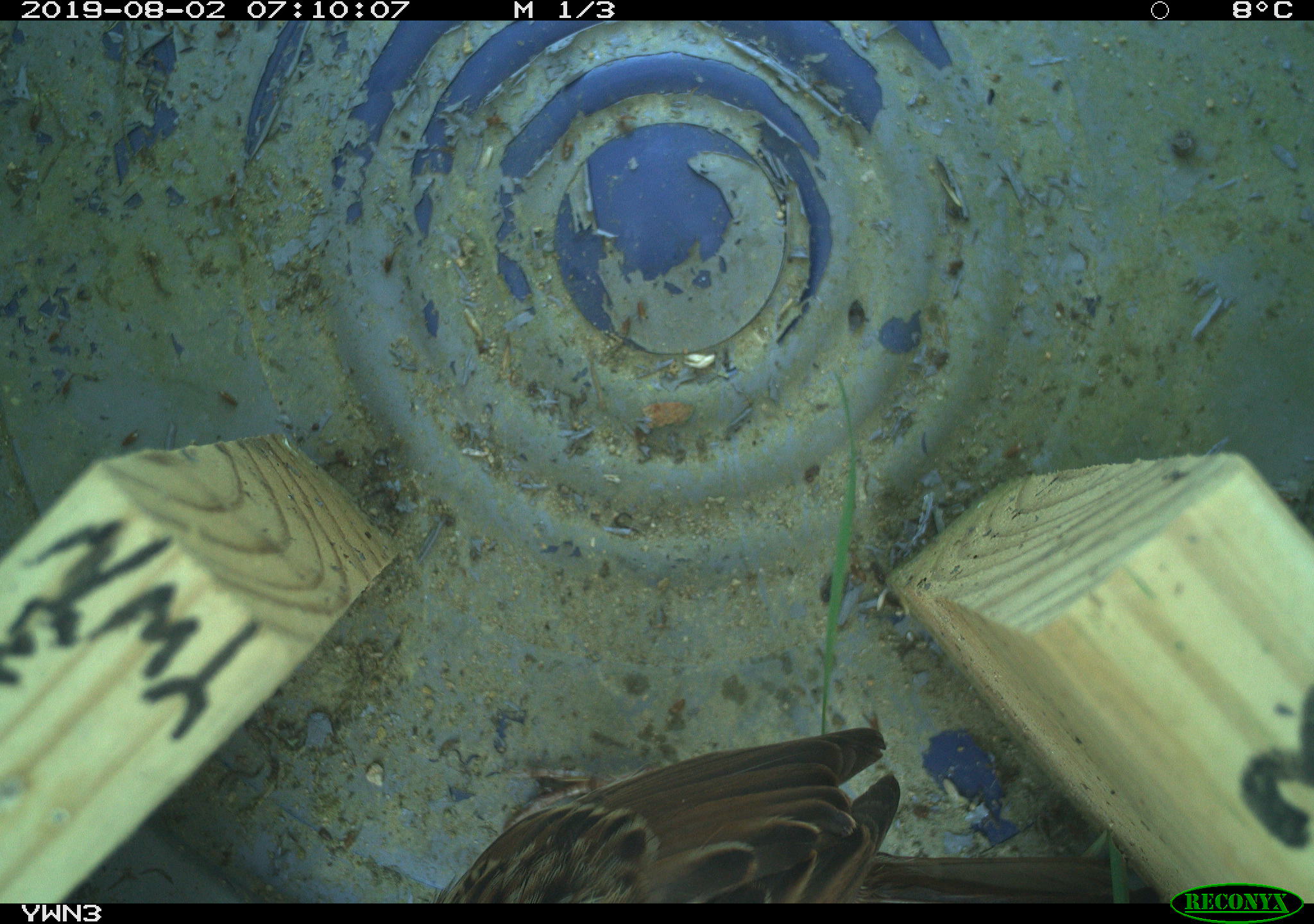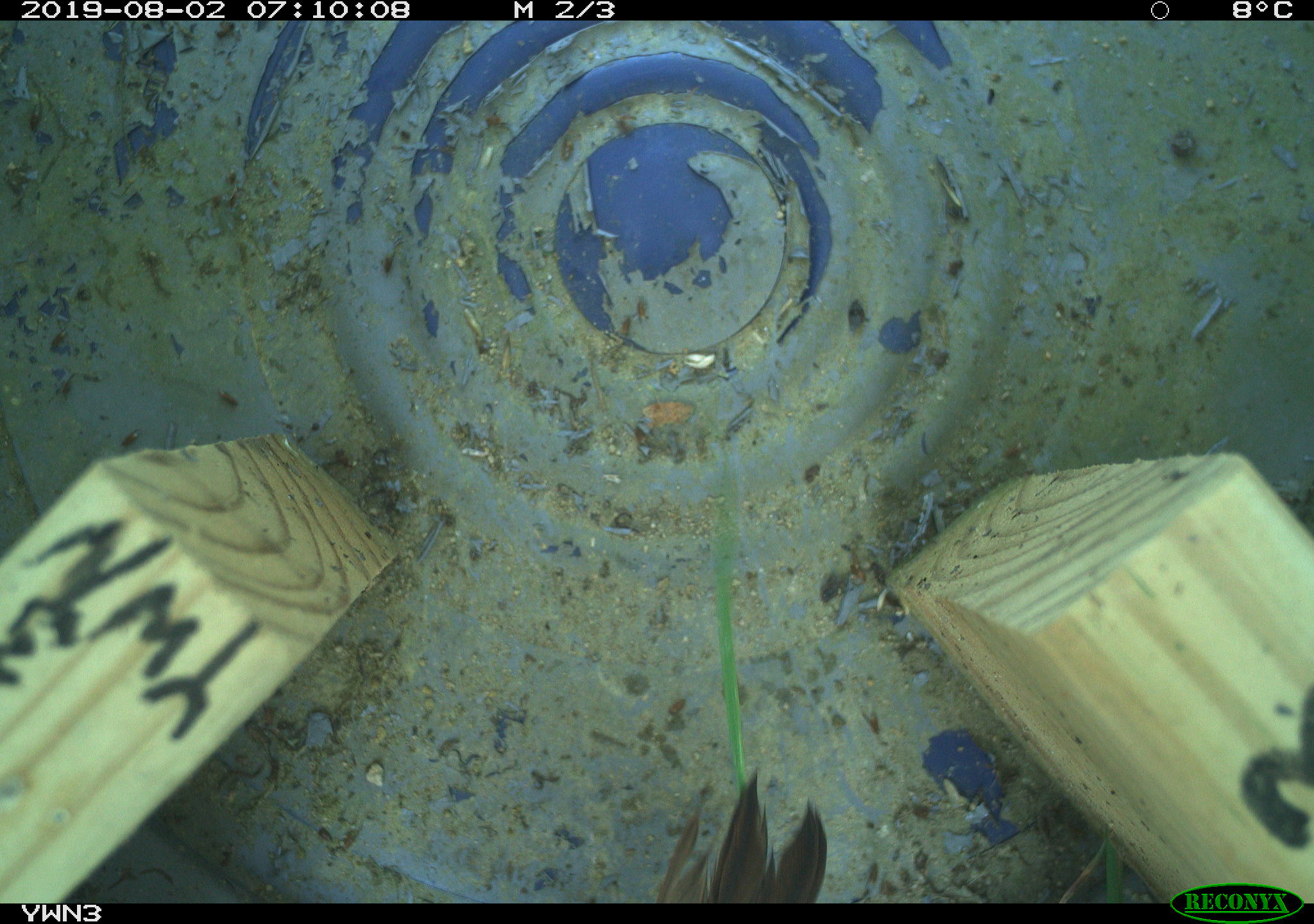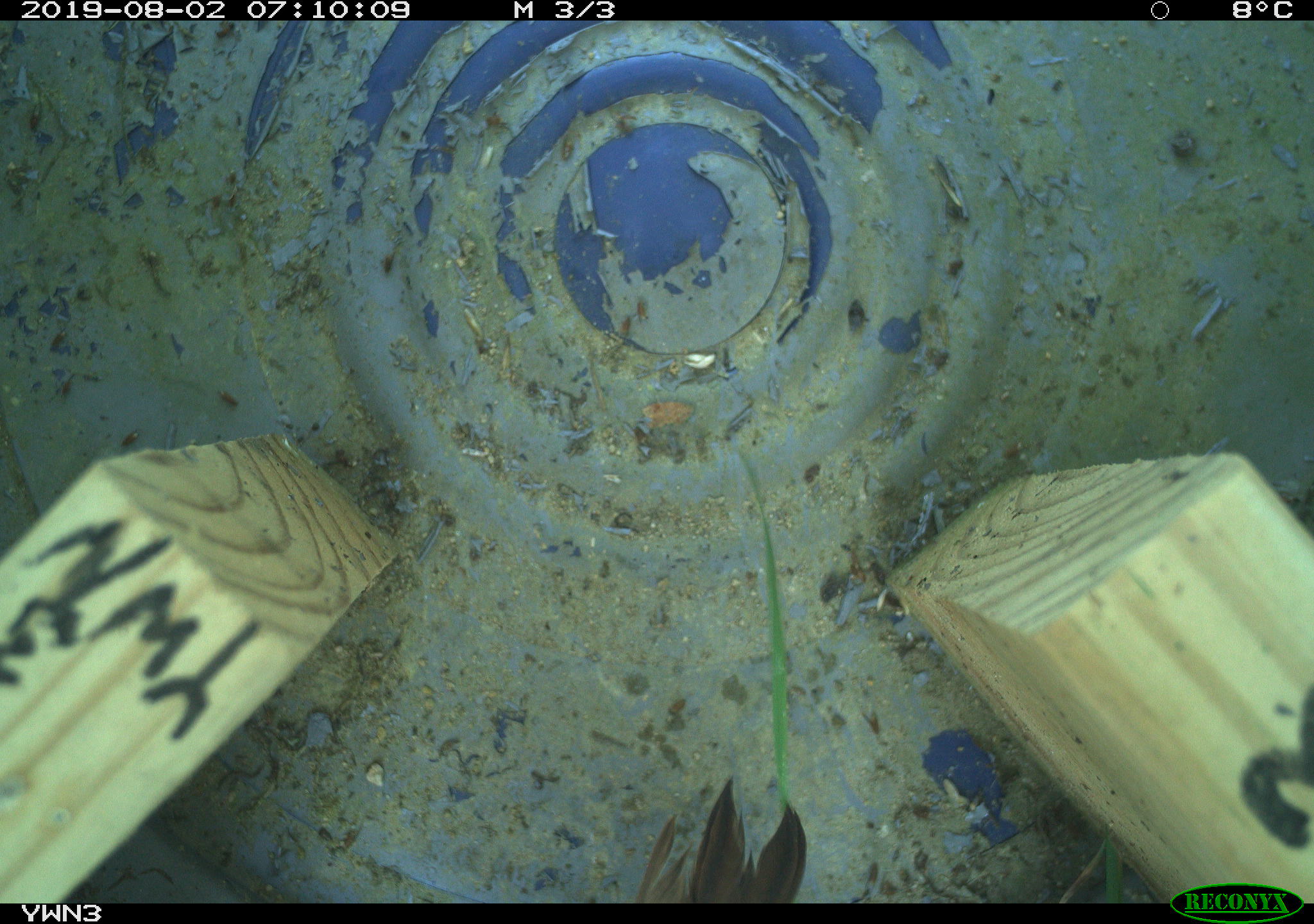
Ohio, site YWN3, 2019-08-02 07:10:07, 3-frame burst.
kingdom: Animalia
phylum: Chordata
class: Aves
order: Passeriformes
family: Passerellidae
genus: Melospiza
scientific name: Melospiza melodia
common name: song sparrow